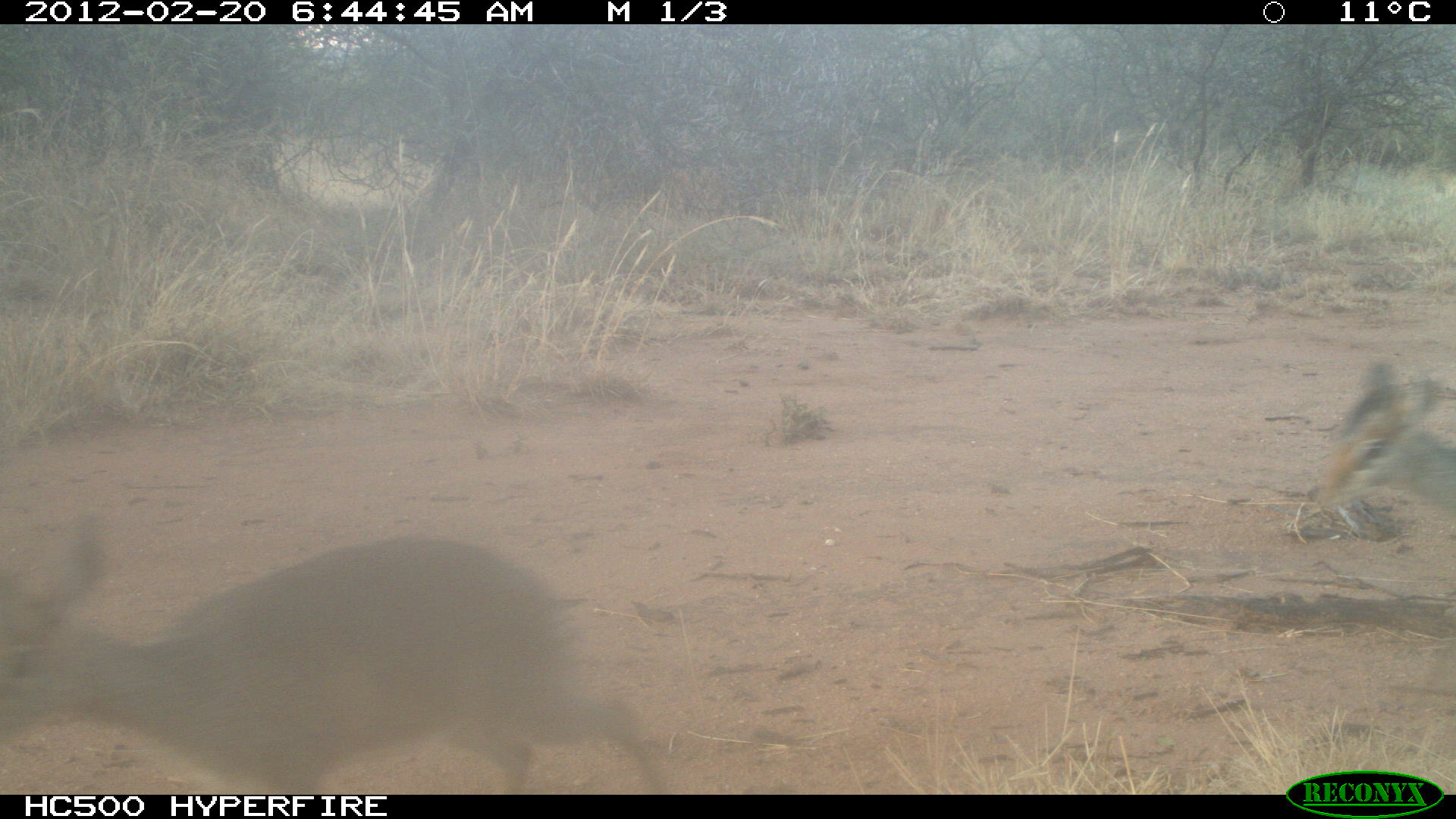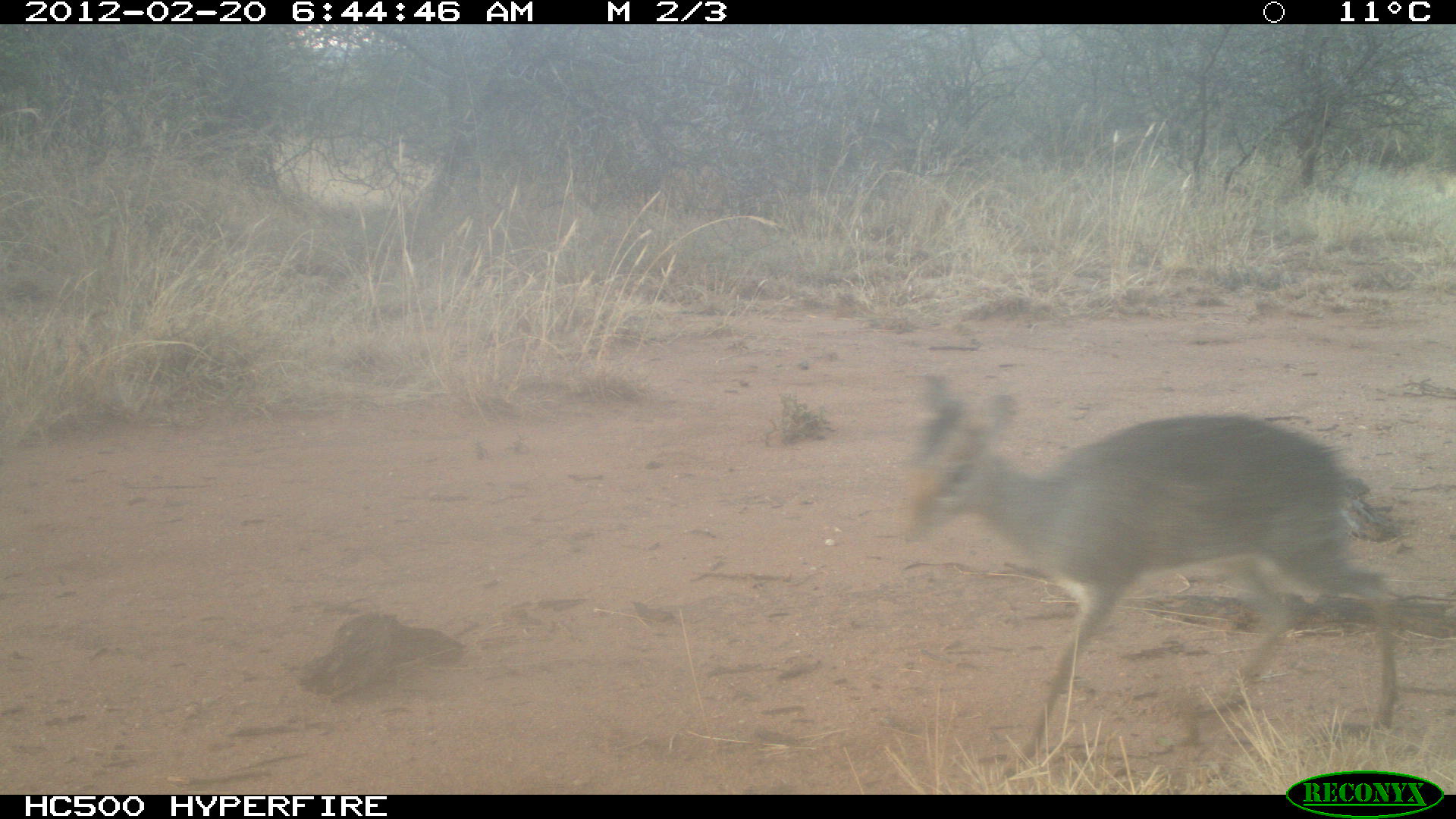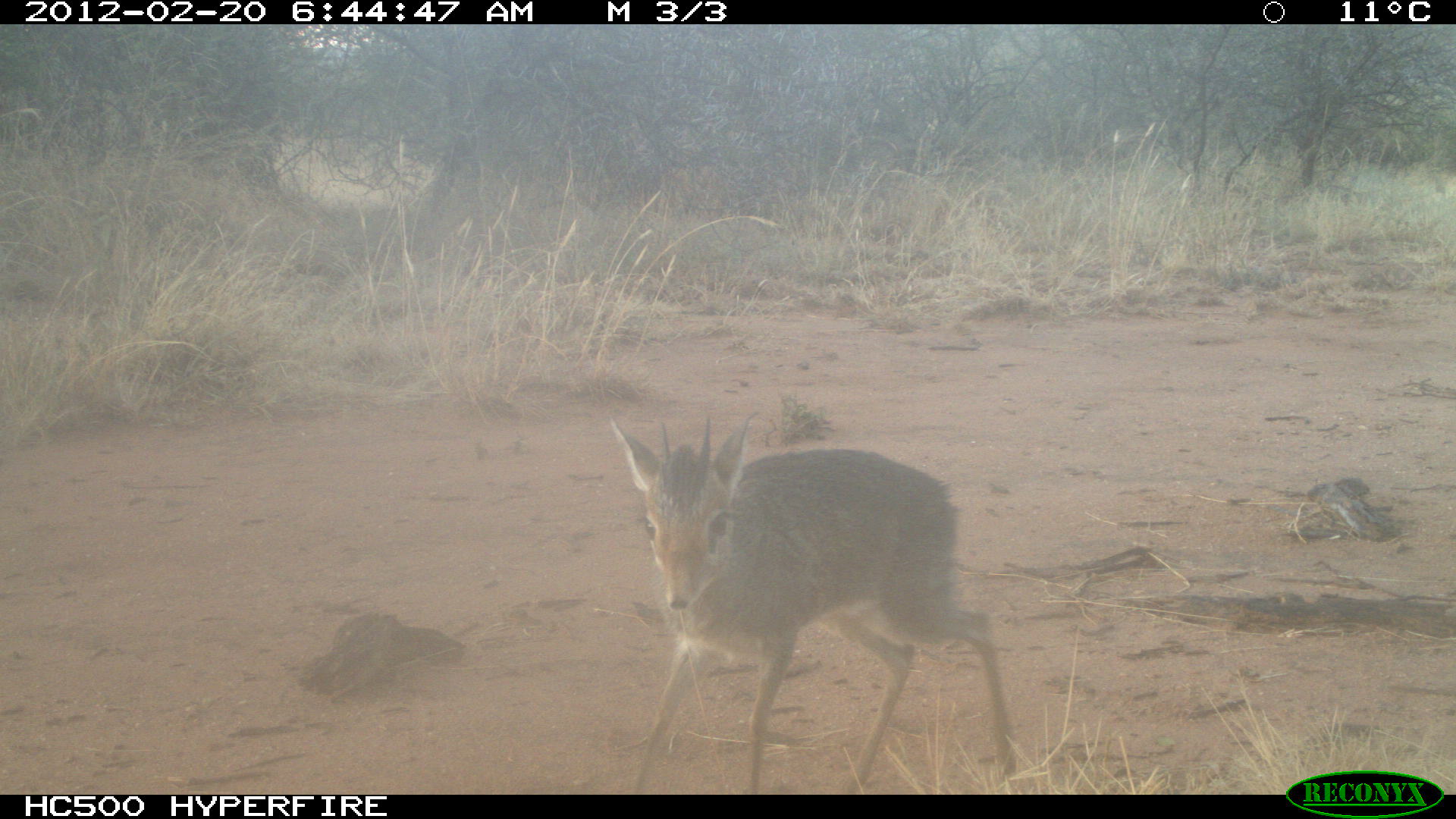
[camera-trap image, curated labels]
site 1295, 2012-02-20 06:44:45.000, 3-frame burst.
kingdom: Animalia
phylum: Chordata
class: Mammalia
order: Artiodactyla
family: Bovidae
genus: Madoqua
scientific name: Madoqua guentheri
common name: günther's dik-dik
Madoqua guentheri (günther's dik-dik), count 2.